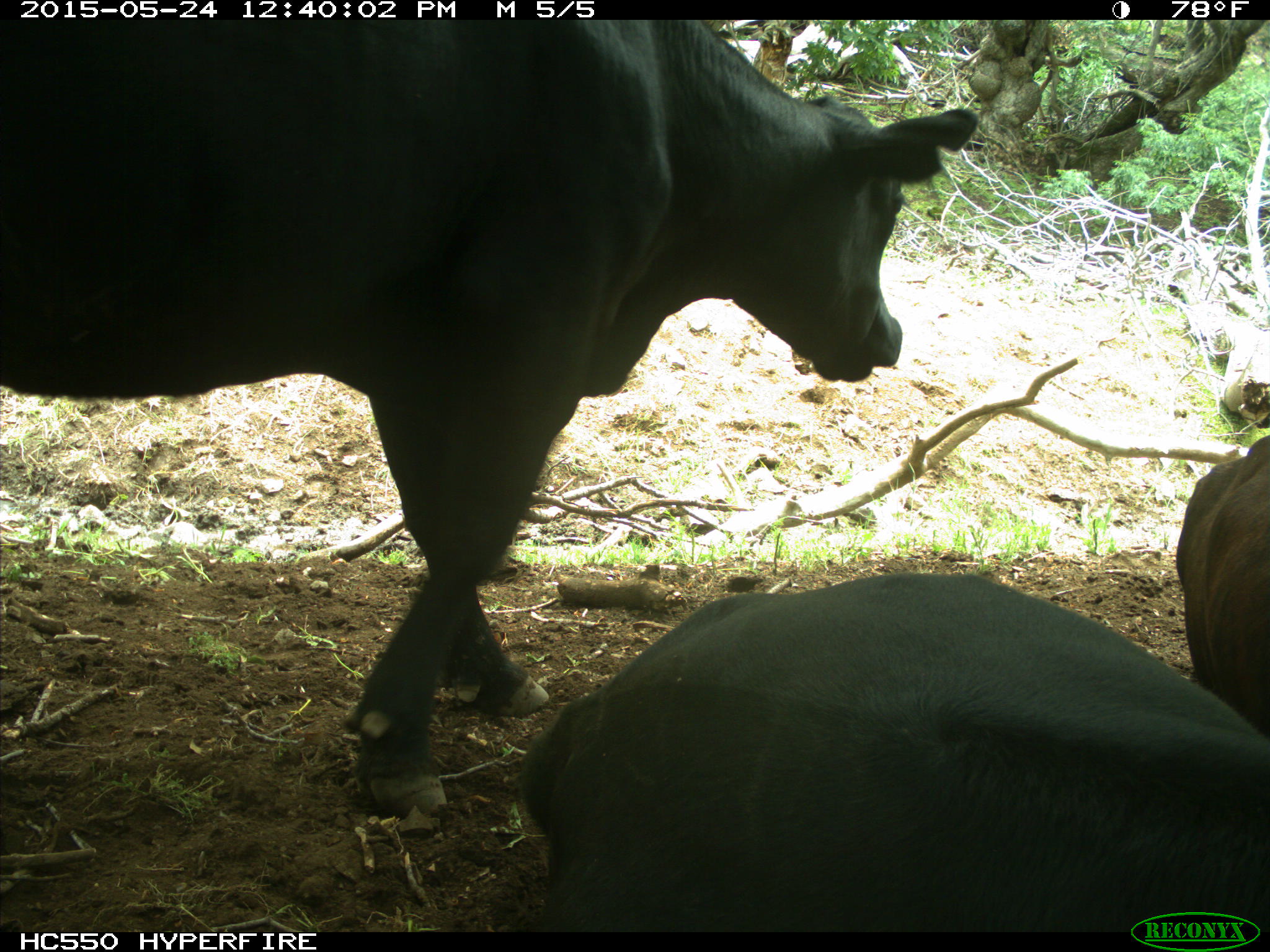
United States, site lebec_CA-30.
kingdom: Animalia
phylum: Chordata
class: Mammalia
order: Artiodactyla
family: Bovidae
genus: Bos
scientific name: Bos taurus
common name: domestic cow